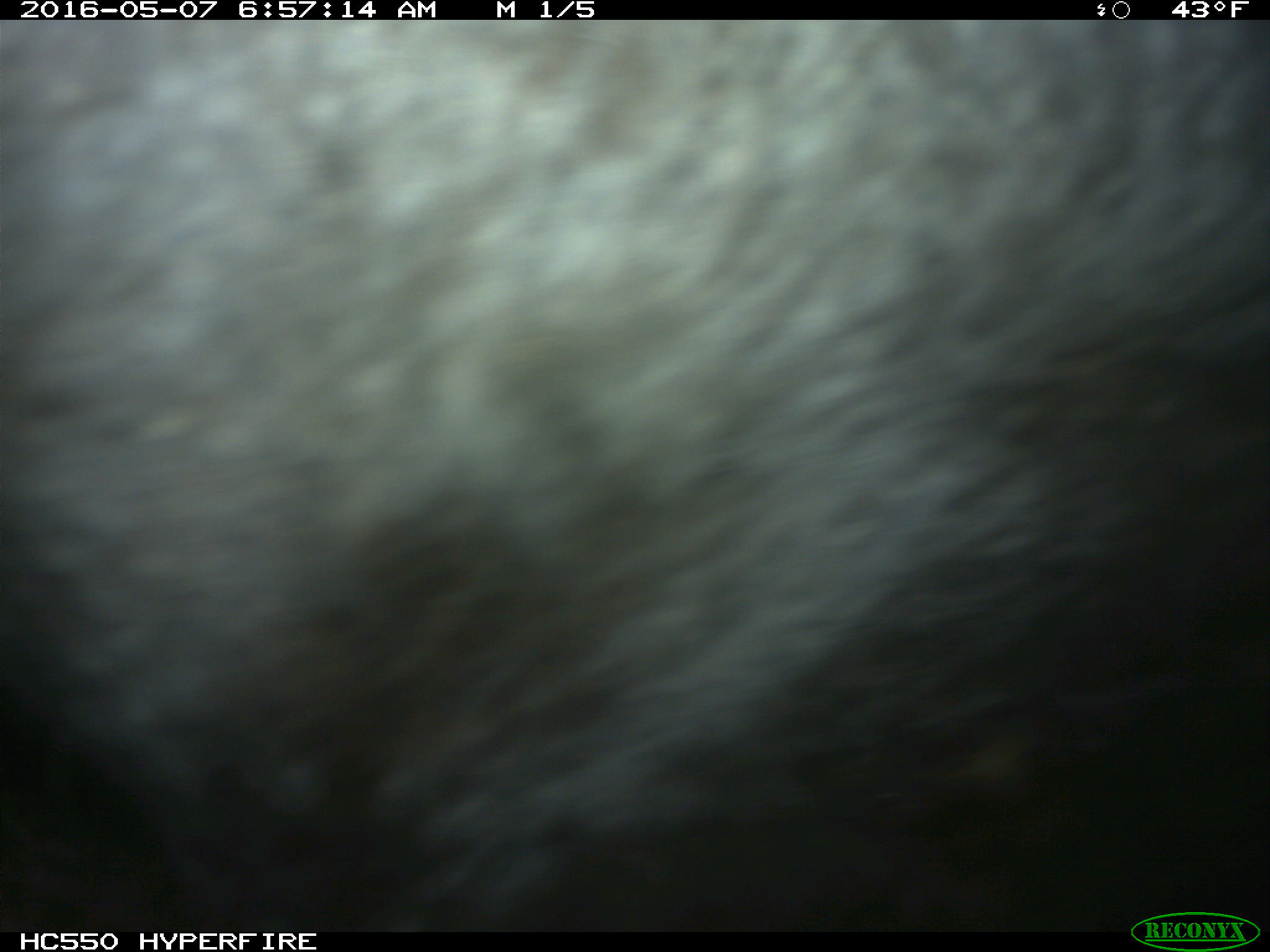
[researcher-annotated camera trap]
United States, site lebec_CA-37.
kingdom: Animalia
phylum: Chordata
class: Mammalia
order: Artiodactyla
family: Bovidae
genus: Bos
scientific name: Bos taurus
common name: domestic cow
Bos taurus (domestic cow).